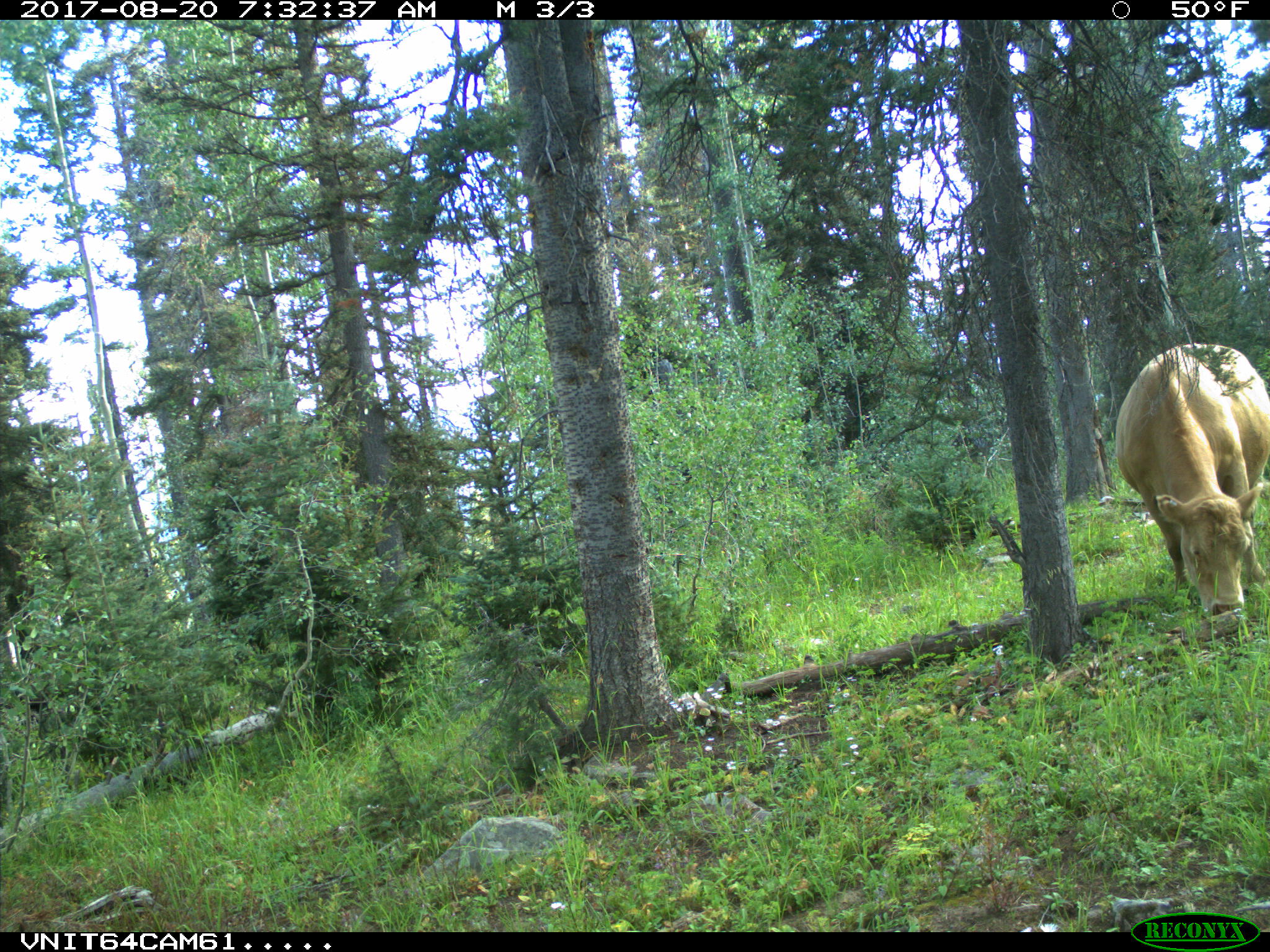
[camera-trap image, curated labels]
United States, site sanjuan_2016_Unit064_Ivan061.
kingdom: Animalia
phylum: Chordata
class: Mammalia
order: Artiodactyla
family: Bovidae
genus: Bos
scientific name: Bos taurus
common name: domestic cow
Bos taurus (domestic cow).